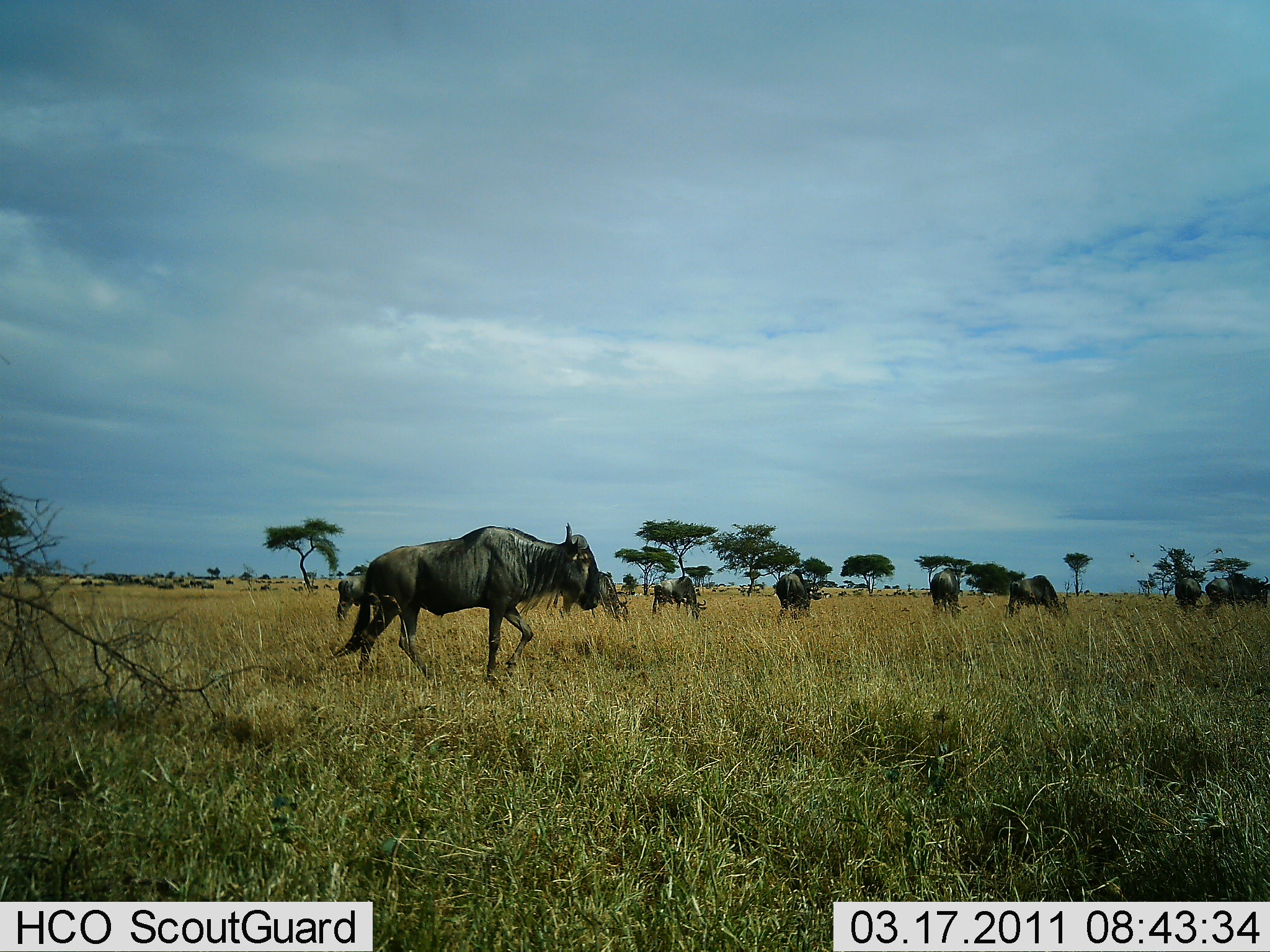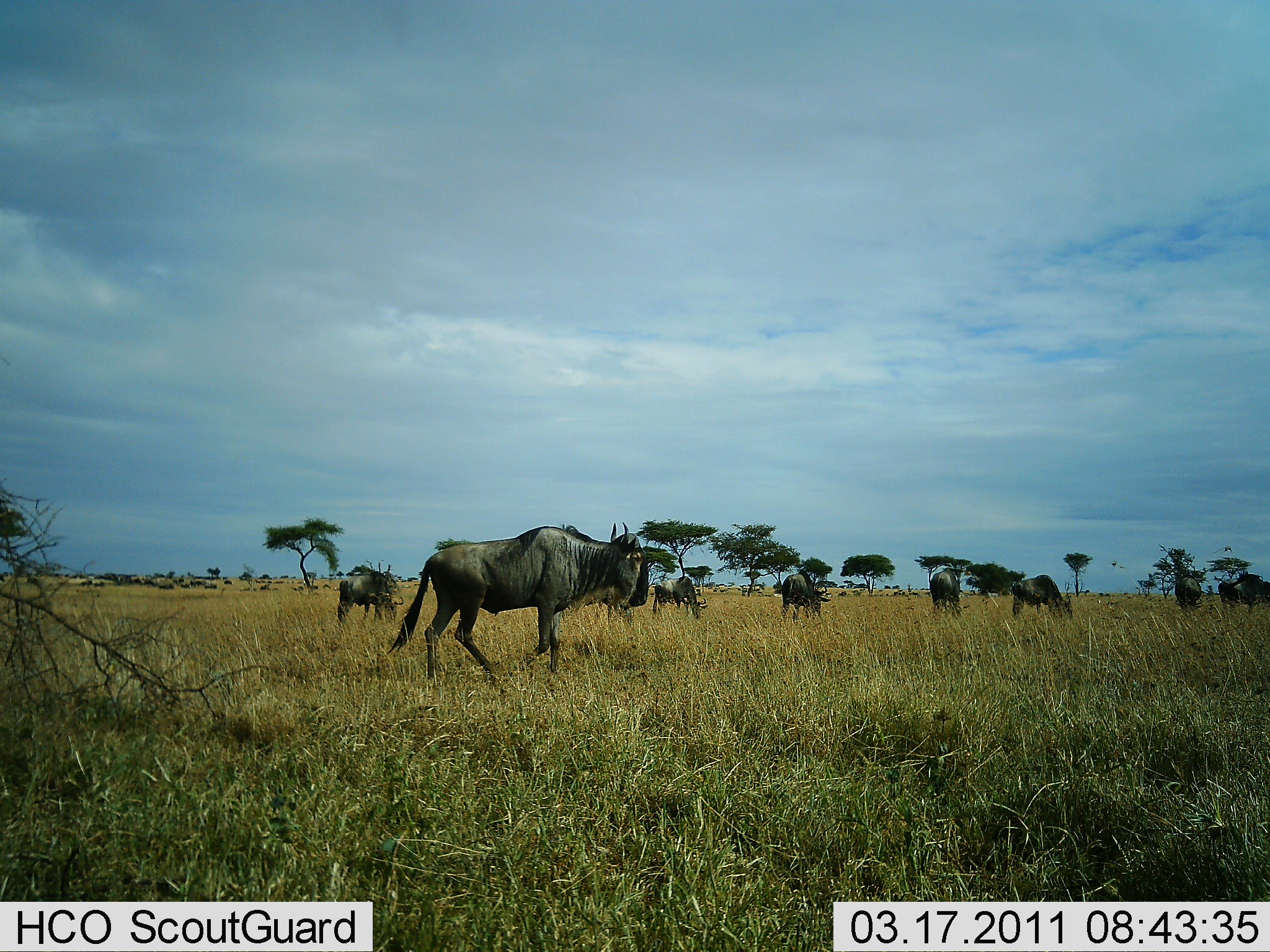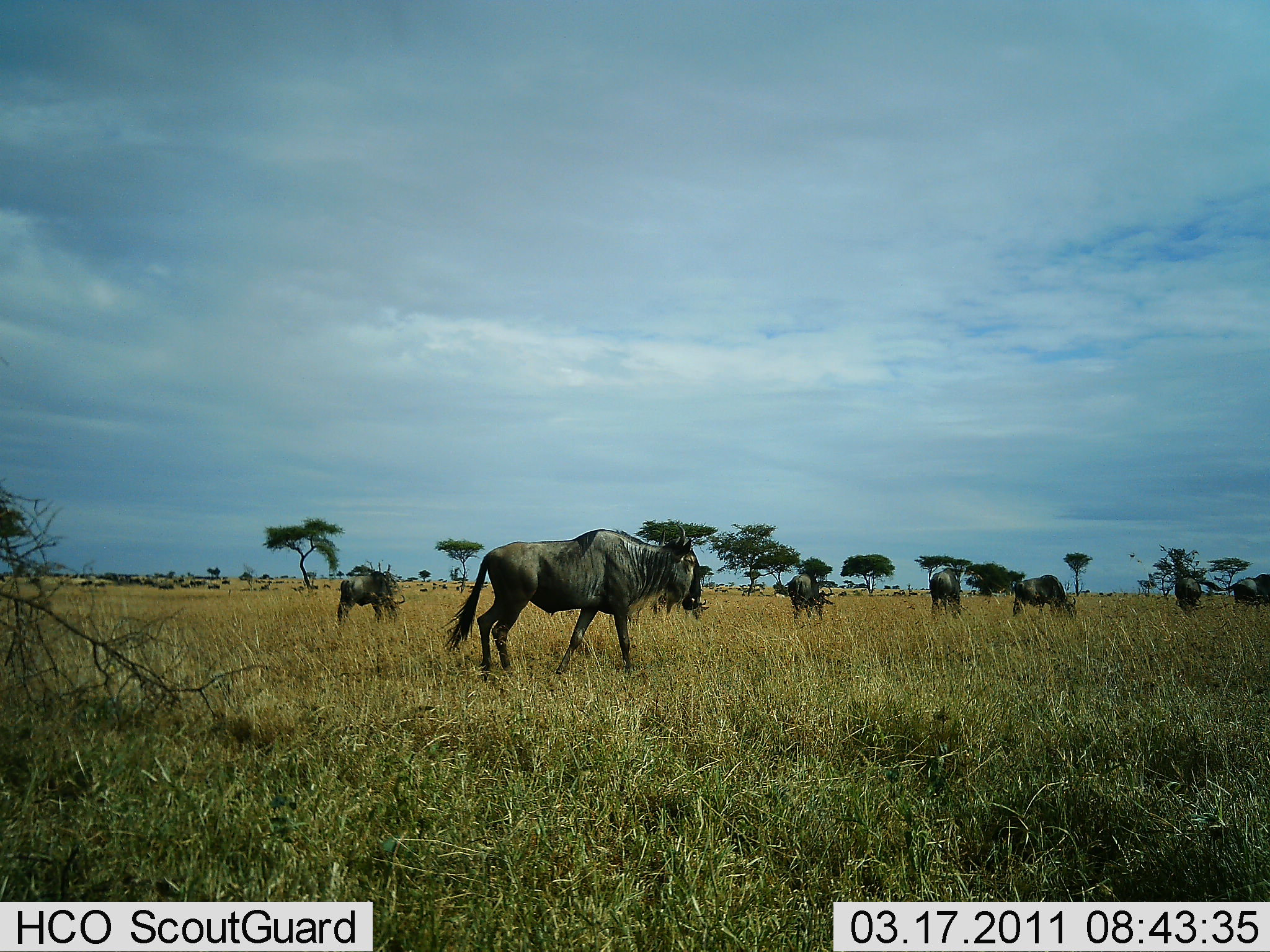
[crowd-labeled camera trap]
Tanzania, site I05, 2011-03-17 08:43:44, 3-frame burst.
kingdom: Animalia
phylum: Chordata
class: Mammalia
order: Artiodactyla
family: Bovidae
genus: Connochaetes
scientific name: Connochaetes taurinus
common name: blue wildebeest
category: wildebeest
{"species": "wildebeest (blue wildebeest) (Connochaetes taurinus)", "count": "9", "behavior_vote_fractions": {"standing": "23%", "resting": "0%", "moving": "62%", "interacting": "0%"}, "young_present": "0%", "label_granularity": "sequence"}